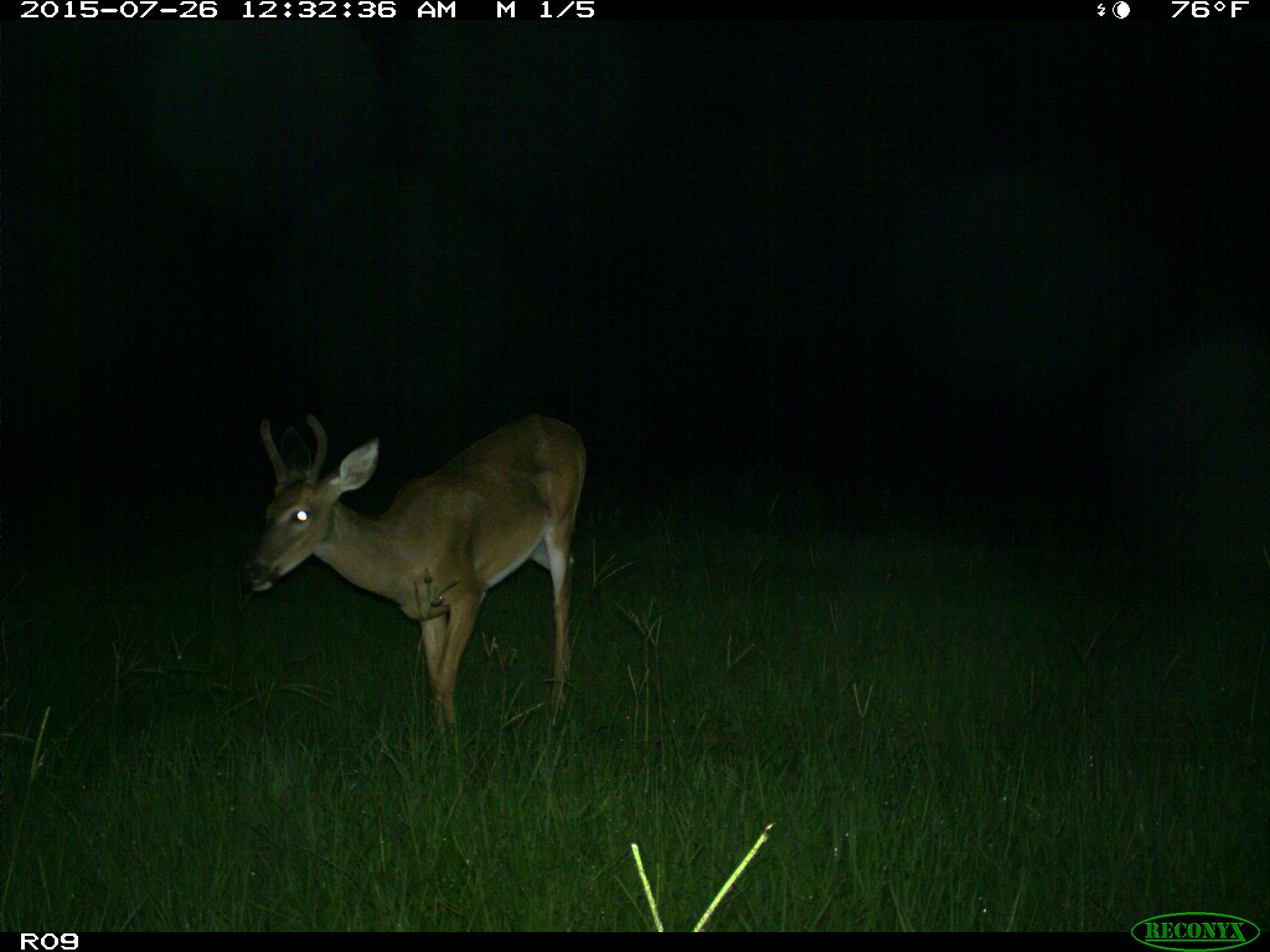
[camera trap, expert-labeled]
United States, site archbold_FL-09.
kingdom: Animalia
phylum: Chordata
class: Mammalia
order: Artiodactyla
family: Cervidae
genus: Odocoileus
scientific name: Odocoileus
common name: deer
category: unidentified deer